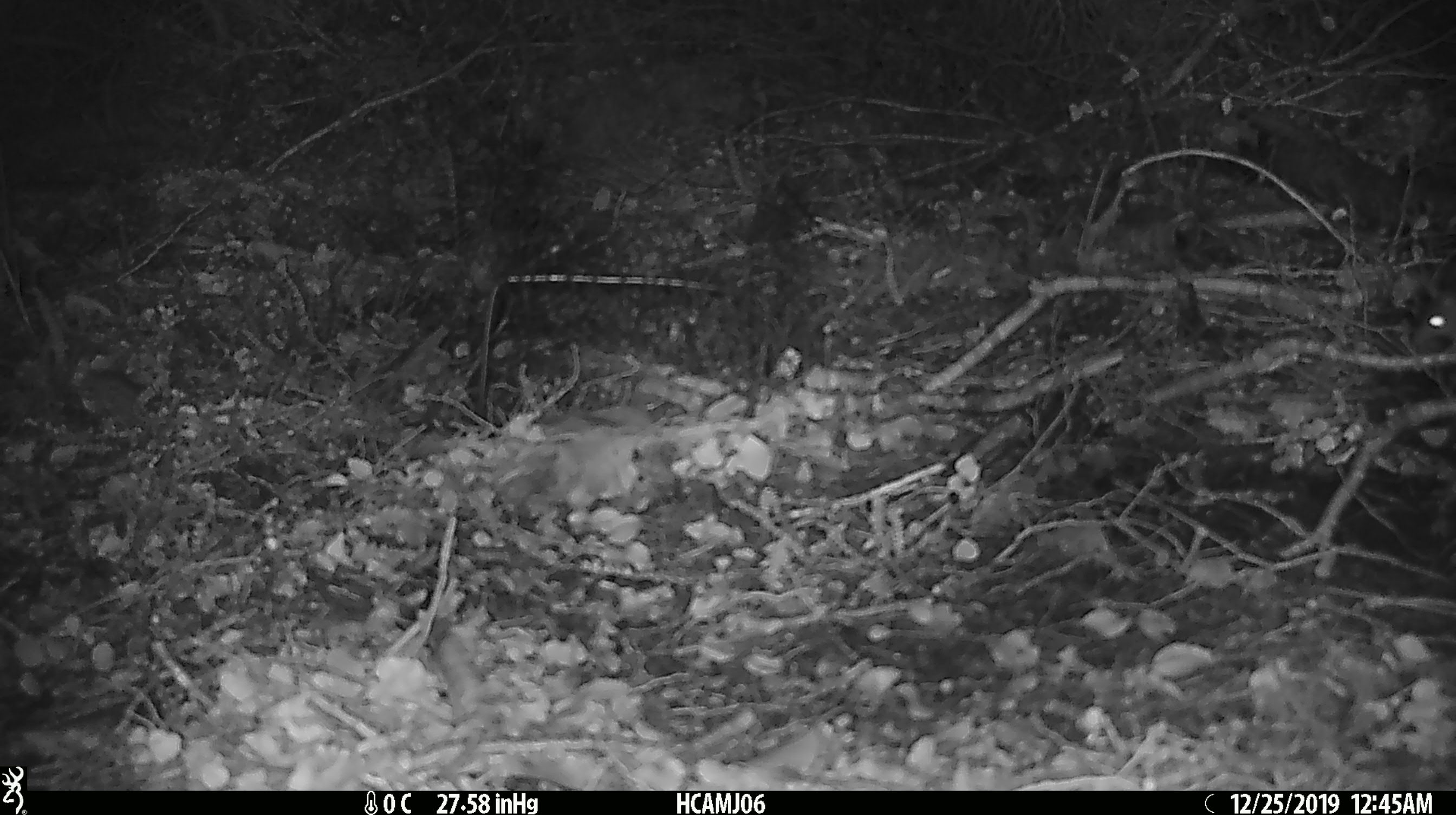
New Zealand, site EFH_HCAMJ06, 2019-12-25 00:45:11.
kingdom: Animalia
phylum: Chordata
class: Mammalia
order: Rodentia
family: Muridae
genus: Mus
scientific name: Mus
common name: mouse